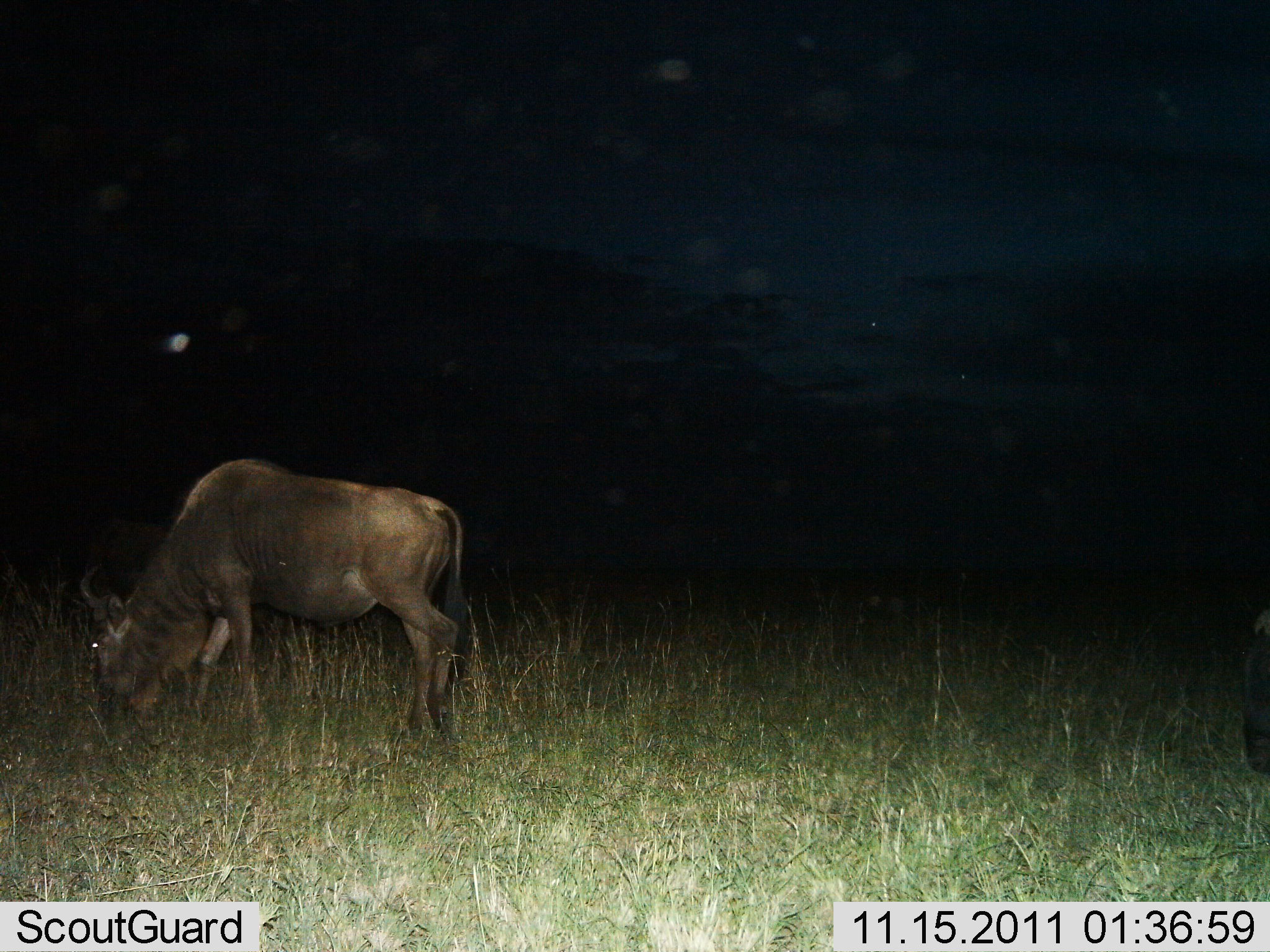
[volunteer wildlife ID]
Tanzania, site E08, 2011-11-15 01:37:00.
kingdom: Animalia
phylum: Chordata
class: Mammalia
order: Artiodactyla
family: Bovidae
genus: Connochaetes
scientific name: Connochaetes taurinus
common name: blue wildebeest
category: wildebeest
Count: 1.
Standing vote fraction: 13%.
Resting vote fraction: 7%.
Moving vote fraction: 20%.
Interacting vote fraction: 0%.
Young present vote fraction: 0%.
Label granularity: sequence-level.